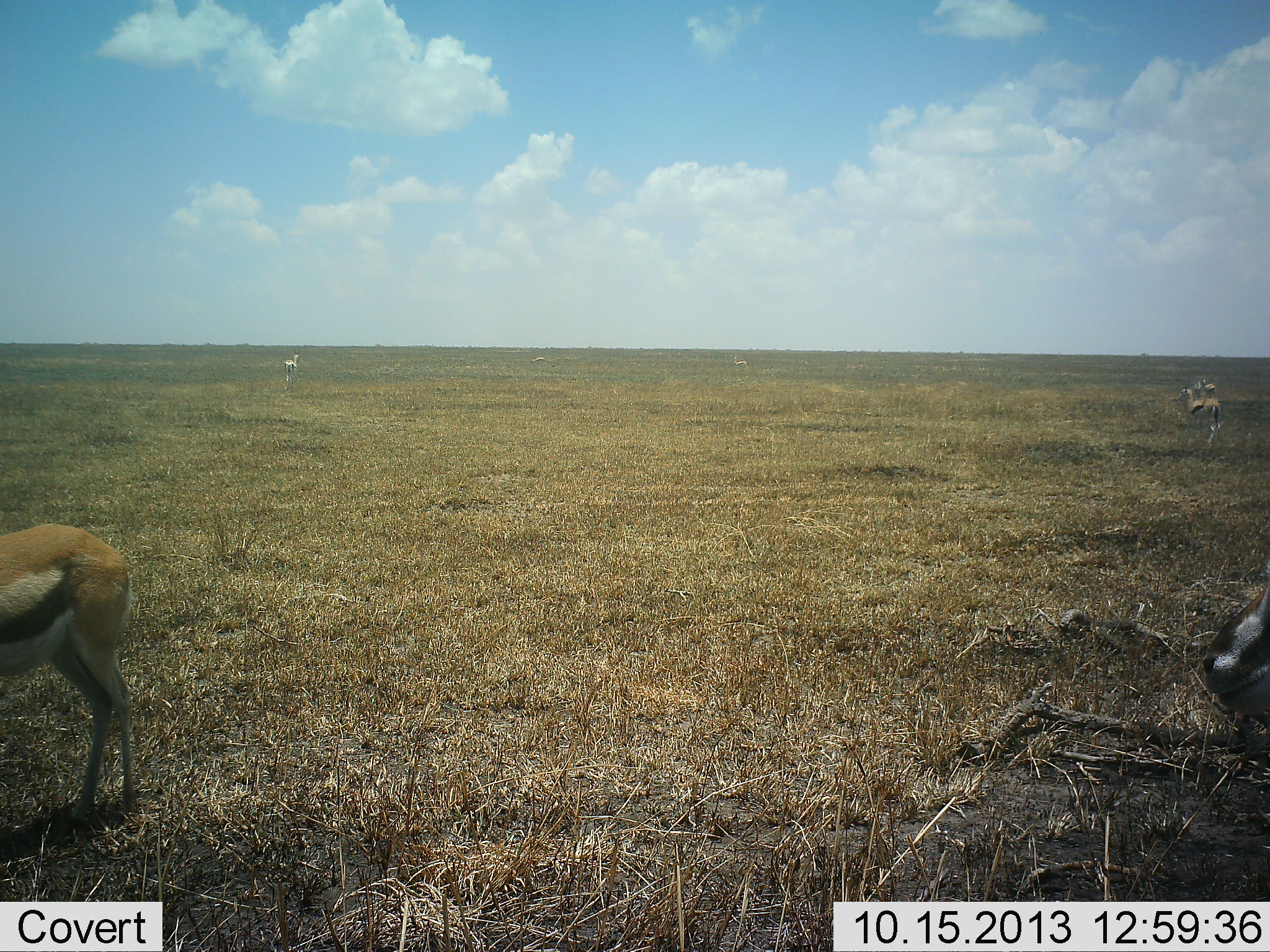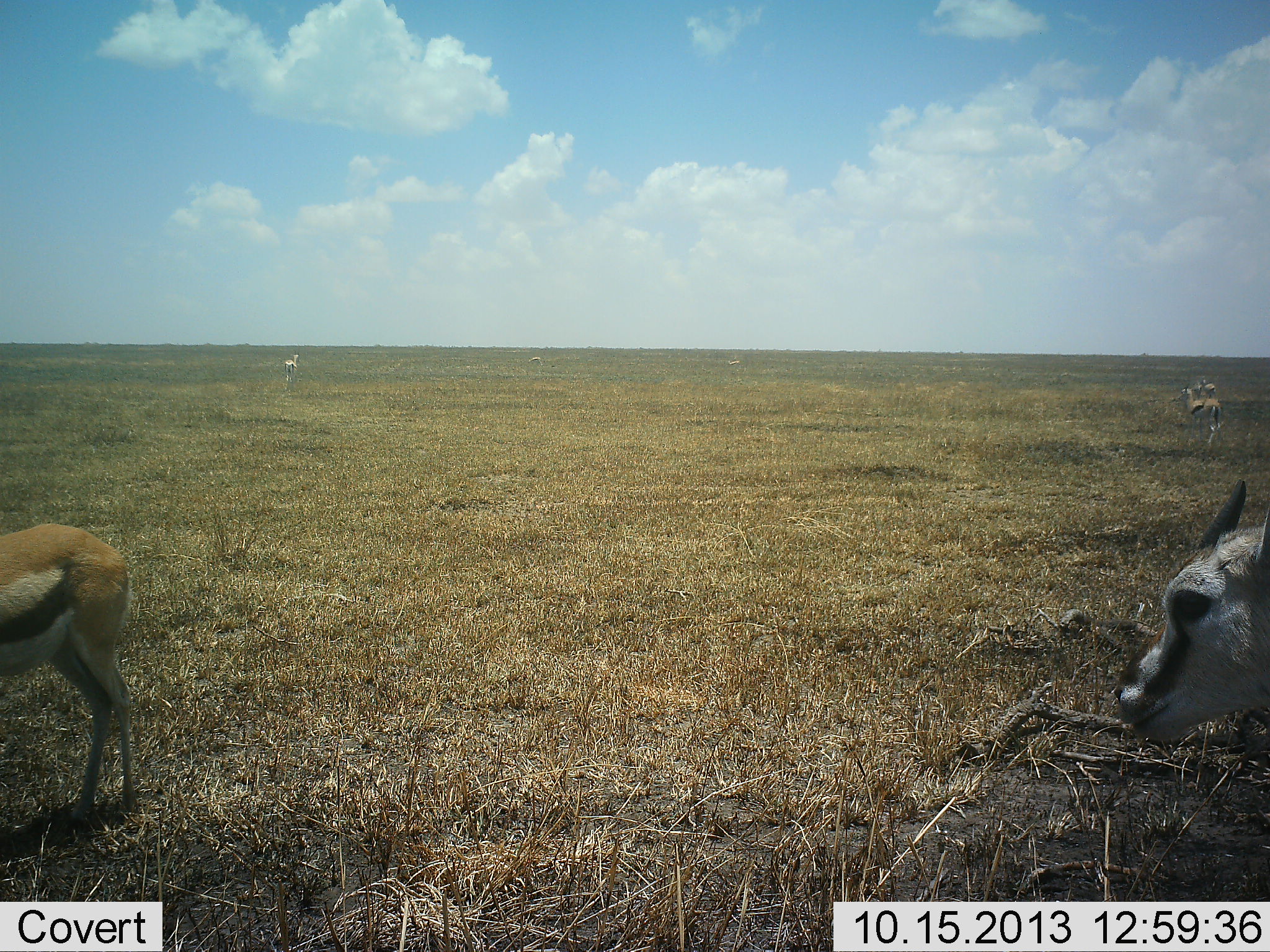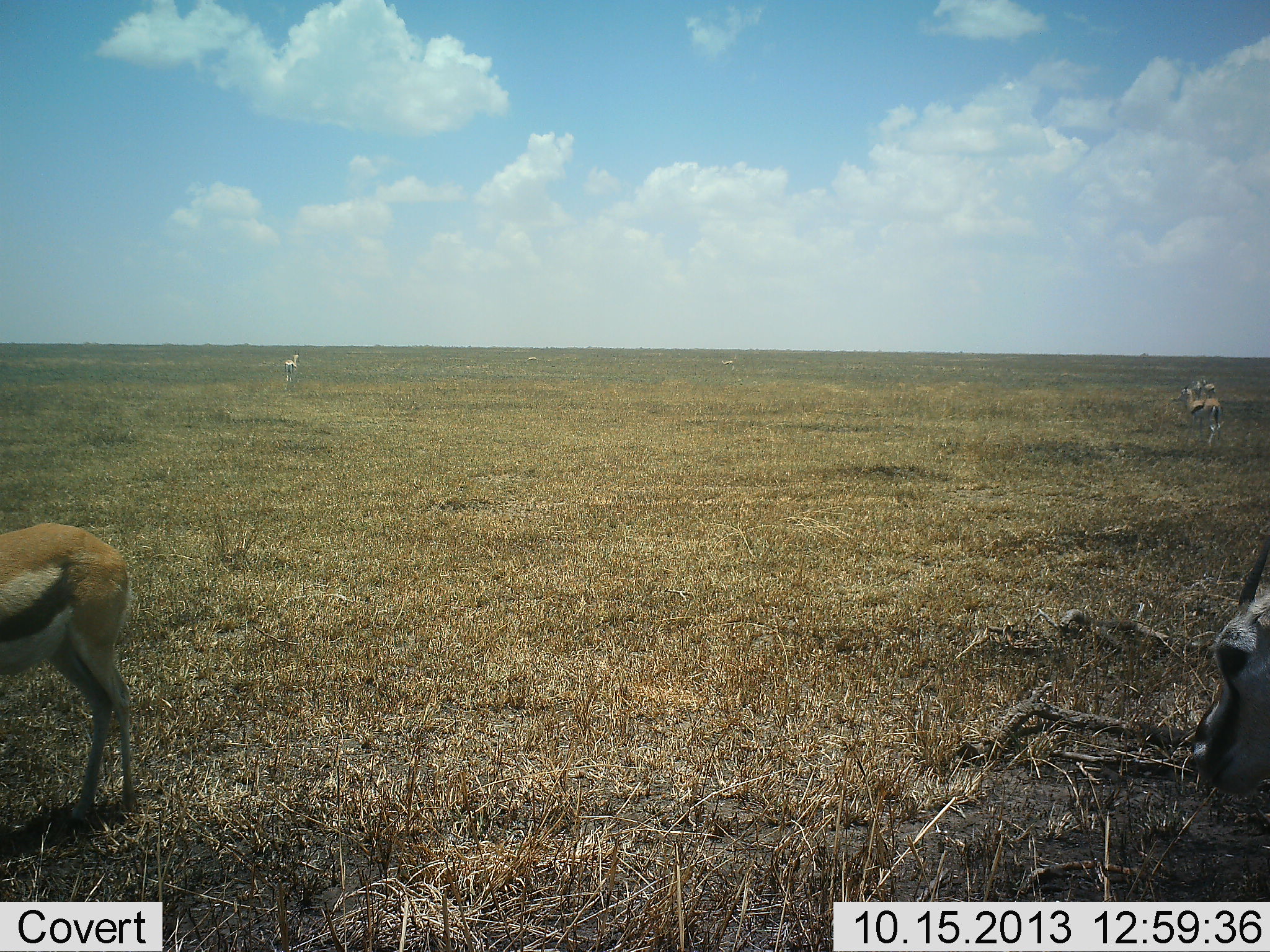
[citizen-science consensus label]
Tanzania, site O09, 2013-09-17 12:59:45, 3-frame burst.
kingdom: Animalia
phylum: Chordata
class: Mammalia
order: Artiodactyla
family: Bovidae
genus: Eudorcas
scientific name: Eudorcas thomsonii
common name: thomson's gazelle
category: gazellethomsons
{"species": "gazellethomsons (thomson's gazelle) (Eudorcas thomsonii)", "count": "4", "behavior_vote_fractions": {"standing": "86%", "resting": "5%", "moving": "52%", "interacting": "0%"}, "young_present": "10%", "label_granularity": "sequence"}